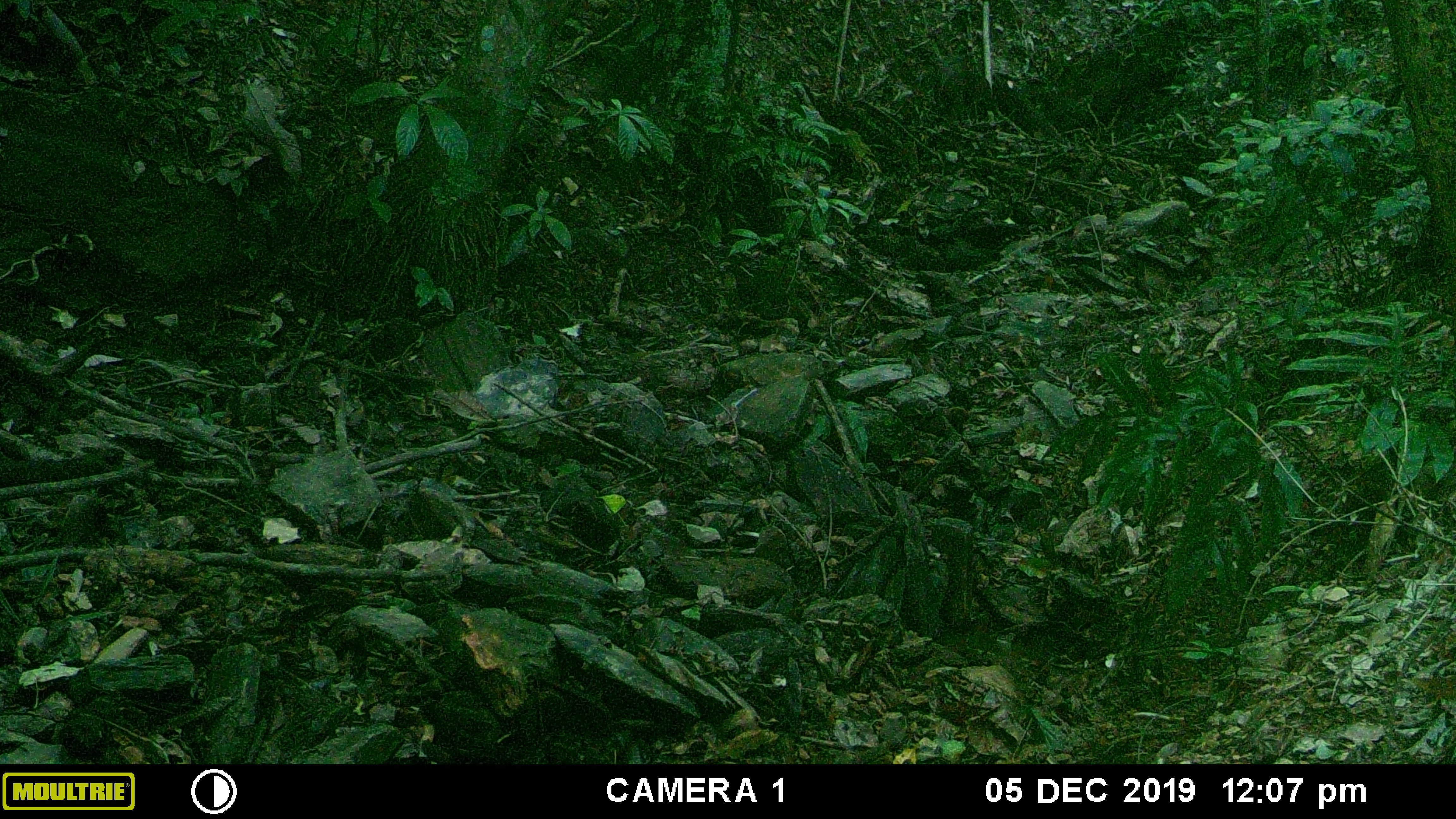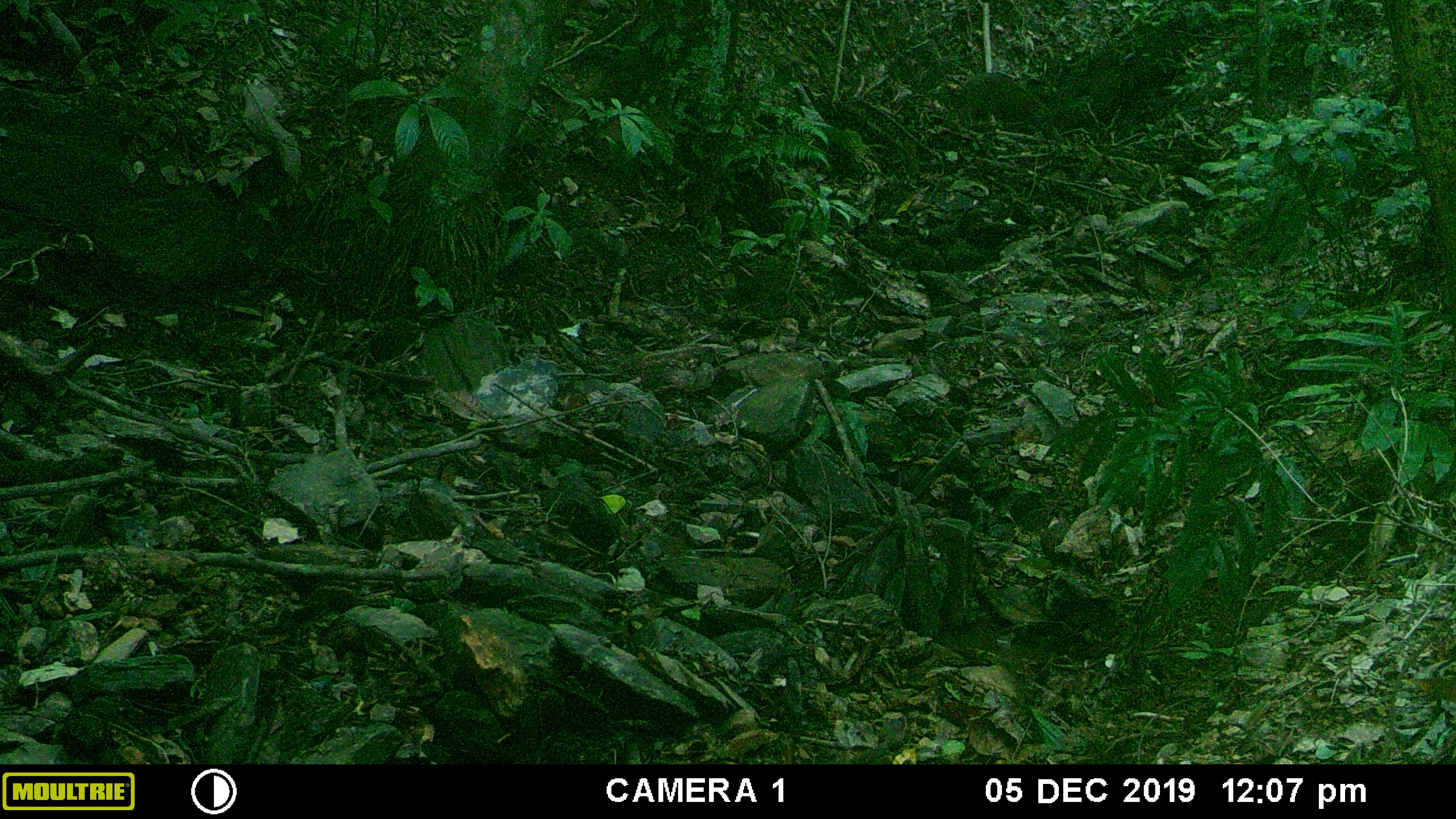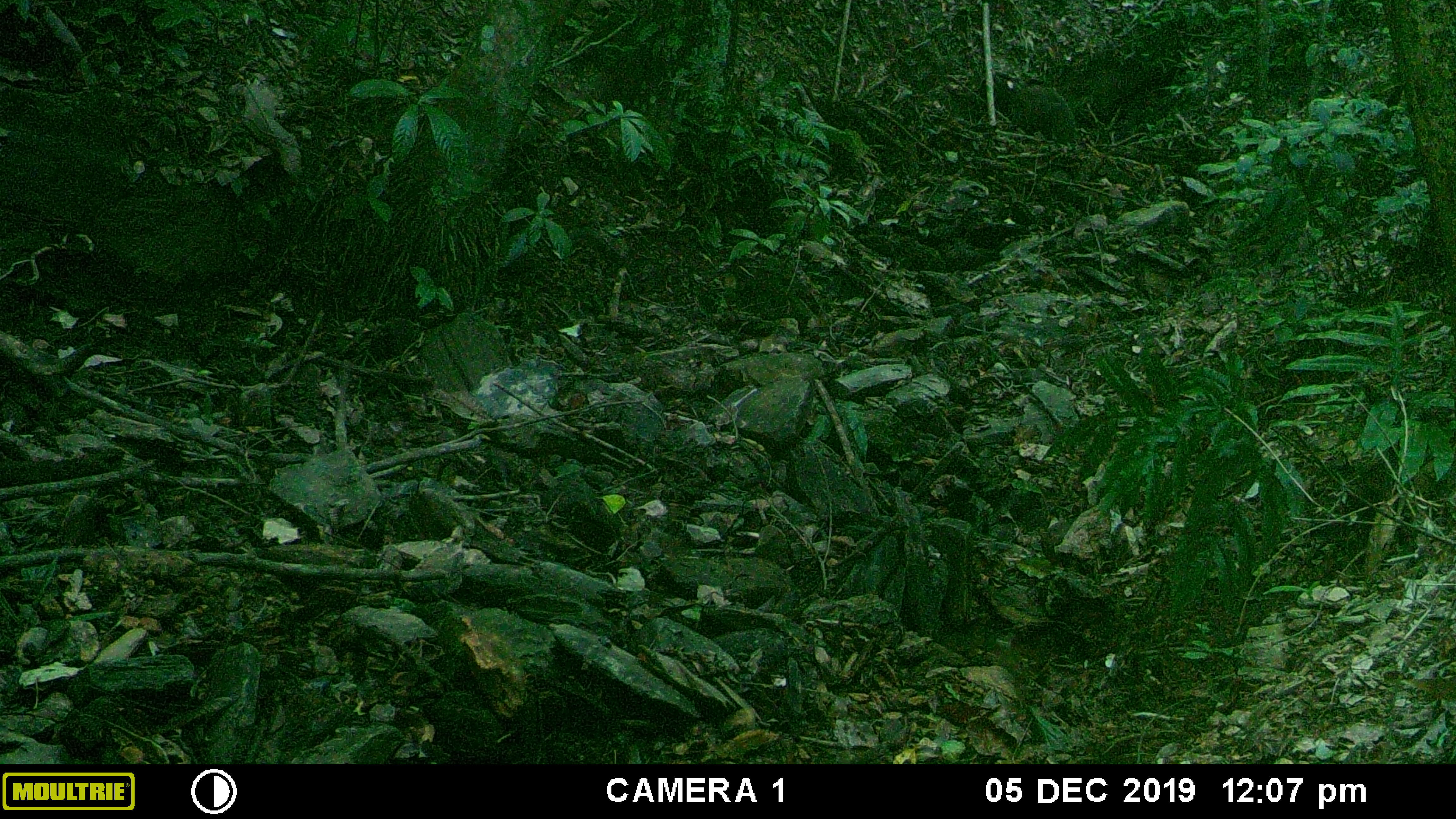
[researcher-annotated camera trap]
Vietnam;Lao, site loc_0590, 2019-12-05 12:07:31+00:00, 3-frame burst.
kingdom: Animalia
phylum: Chordata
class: Mammalia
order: Artiodactyla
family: Suidae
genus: Sus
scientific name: Sus scrofa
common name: eurasian wild pig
Eurasian wild pig (Sus scrofa). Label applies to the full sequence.